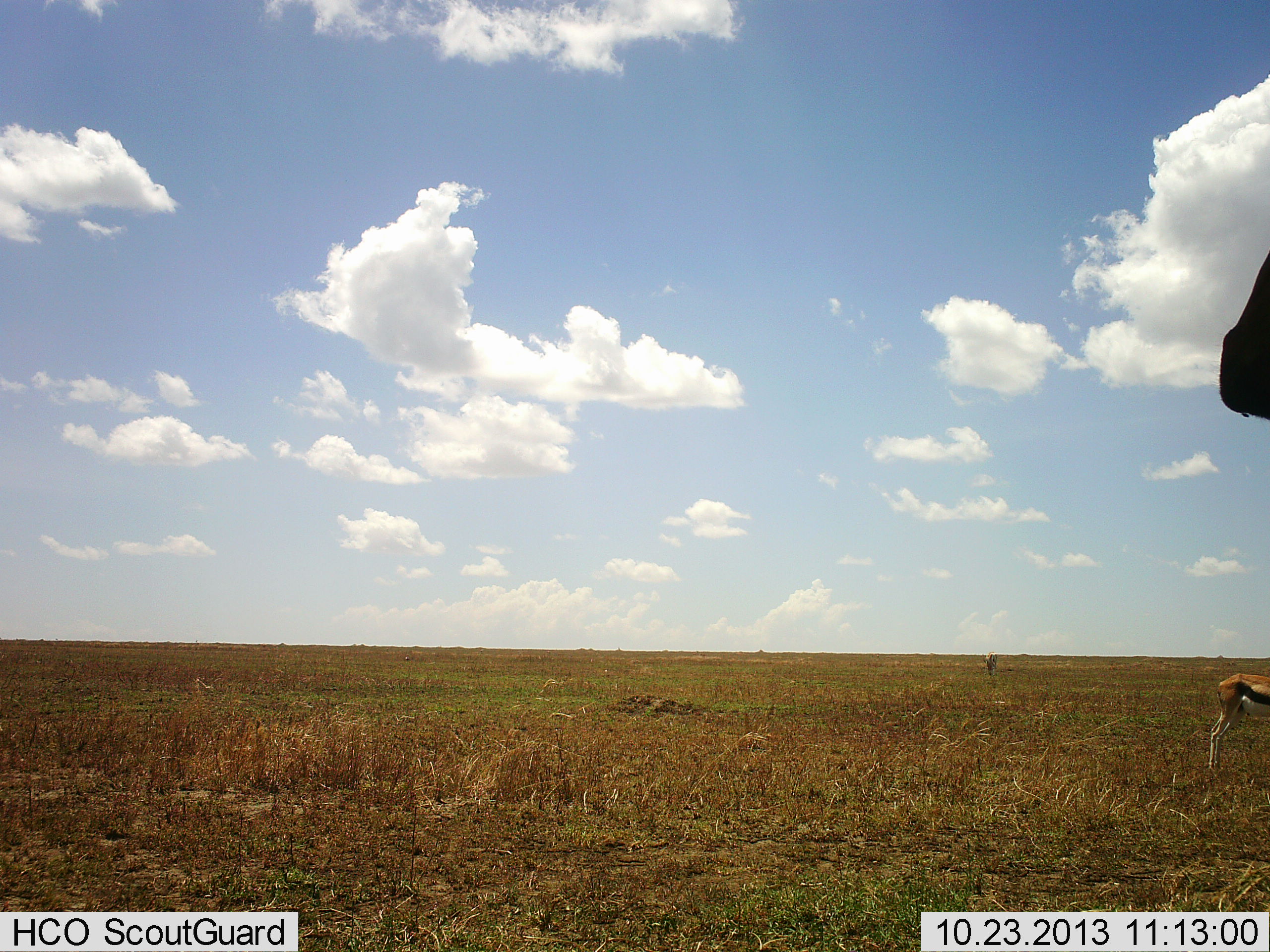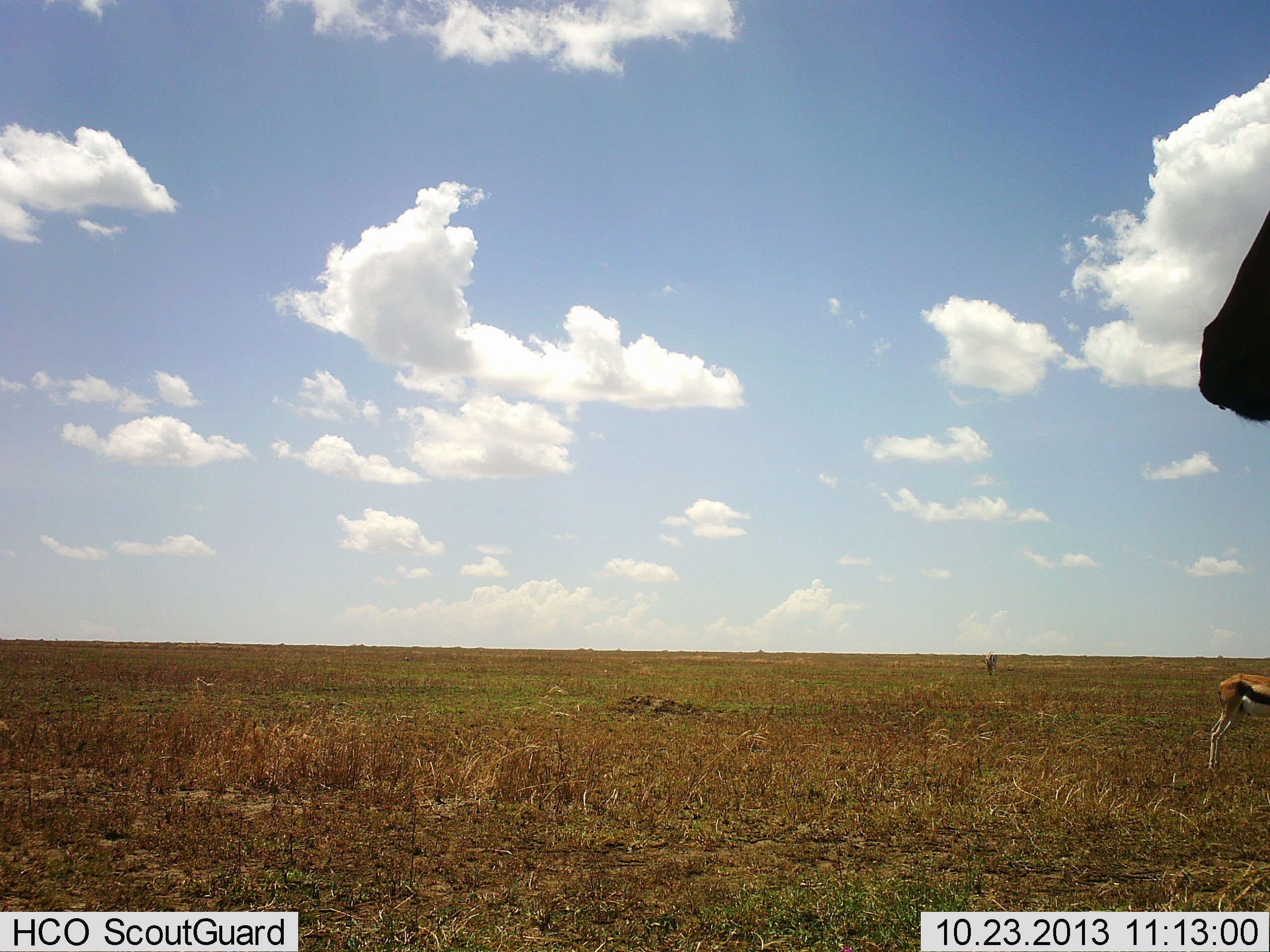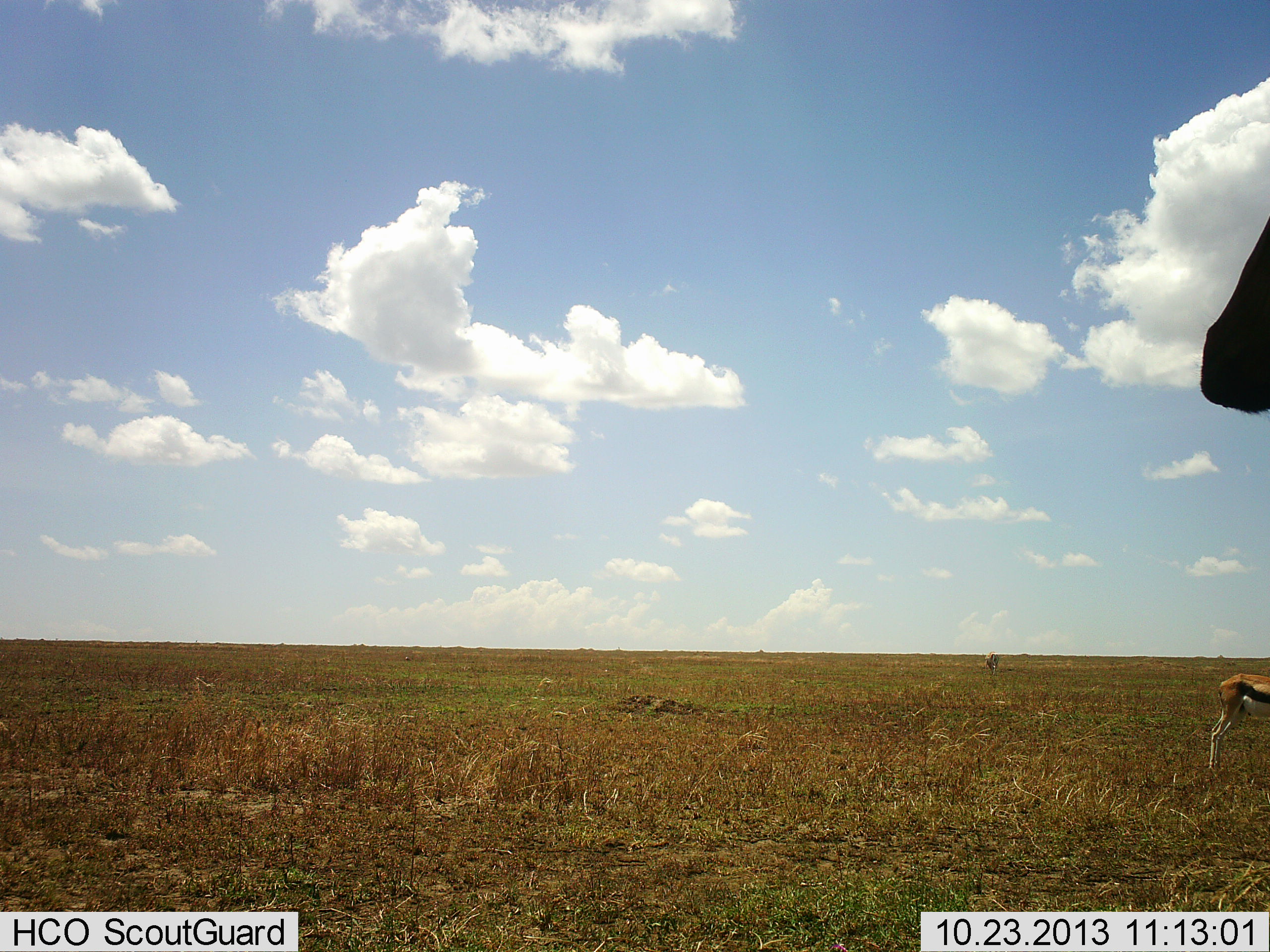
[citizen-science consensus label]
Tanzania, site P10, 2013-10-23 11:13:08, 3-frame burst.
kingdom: Animalia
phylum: Chordata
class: Mammalia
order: Artiodactyla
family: Bovidae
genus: Eudorcas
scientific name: Eudorcas thomsonii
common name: thomson's gazelle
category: gazellethomsons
Gazellethomsons (thomson's gazelle) (Eudorcas thomsonii), count 2. Behavior (volunteer vote fractions): standing 83%, resting 0%, moving 11%, interacting 0%. Young present (vote fraction): 0%. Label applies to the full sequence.